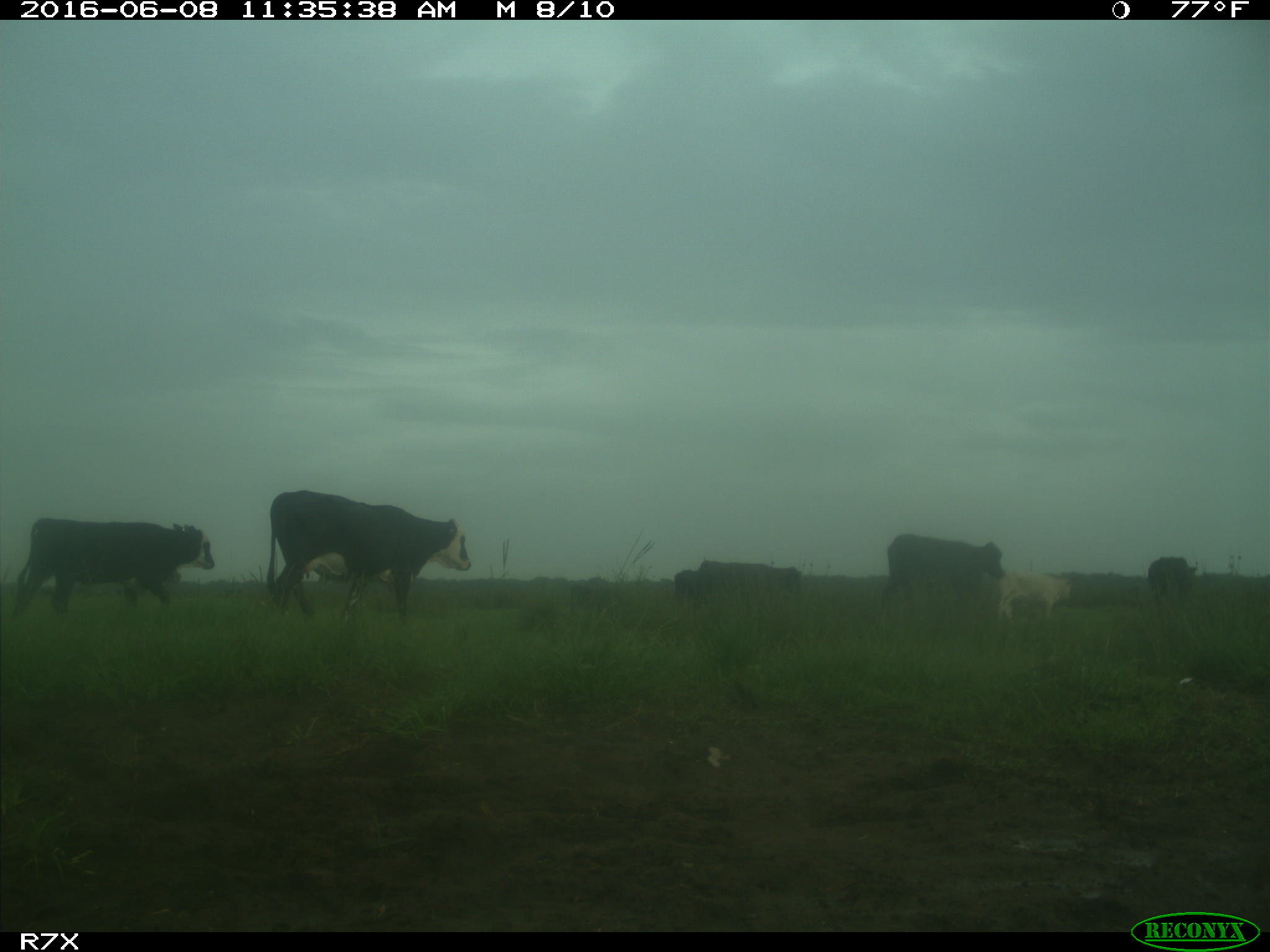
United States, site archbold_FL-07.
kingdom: Animalia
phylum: Chordata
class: Mammalia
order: Artiodactyla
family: Bovidae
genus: Bos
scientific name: Bos taurus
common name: domestic cow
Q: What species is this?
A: Bos taurus (domestic cow).